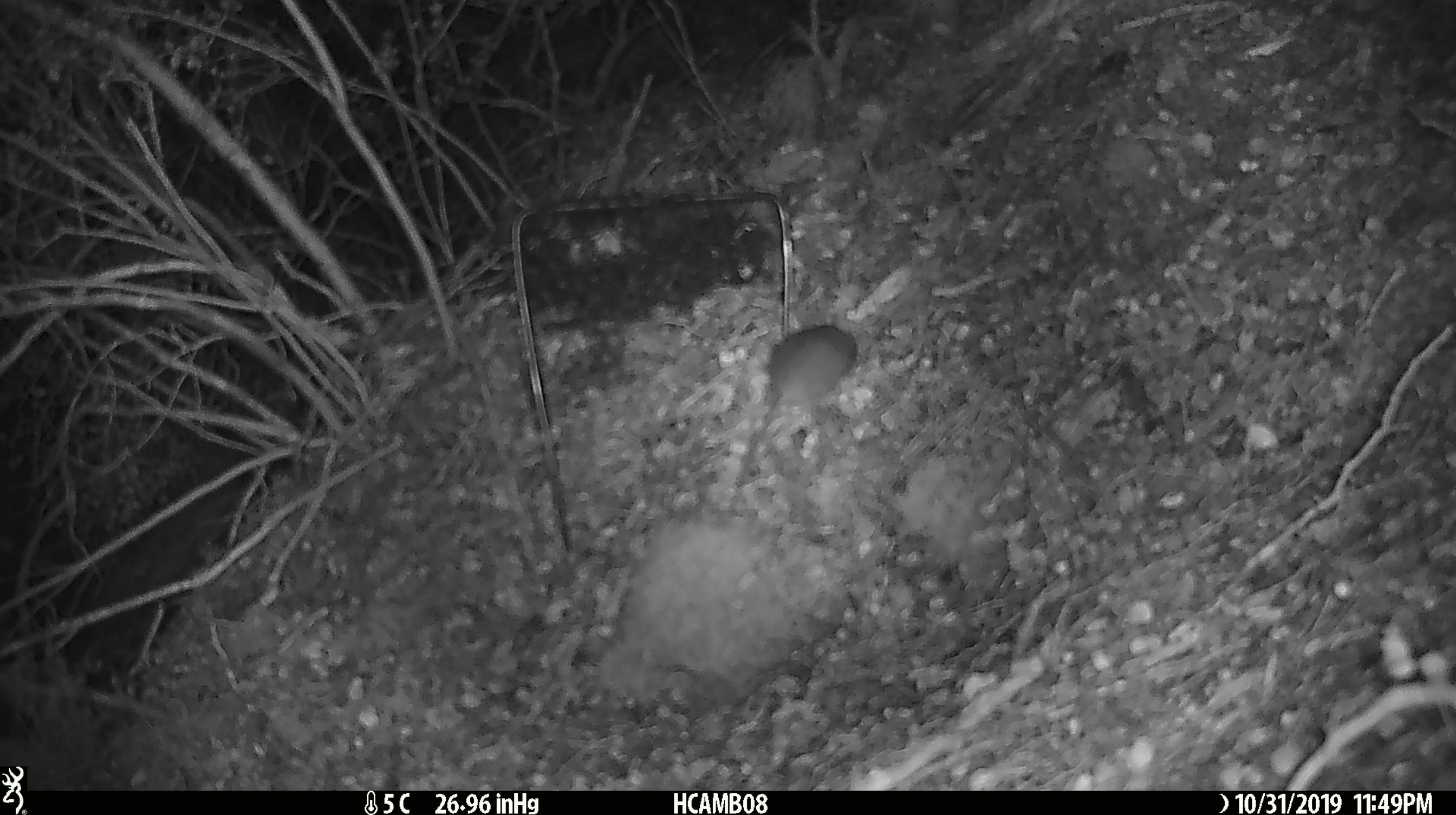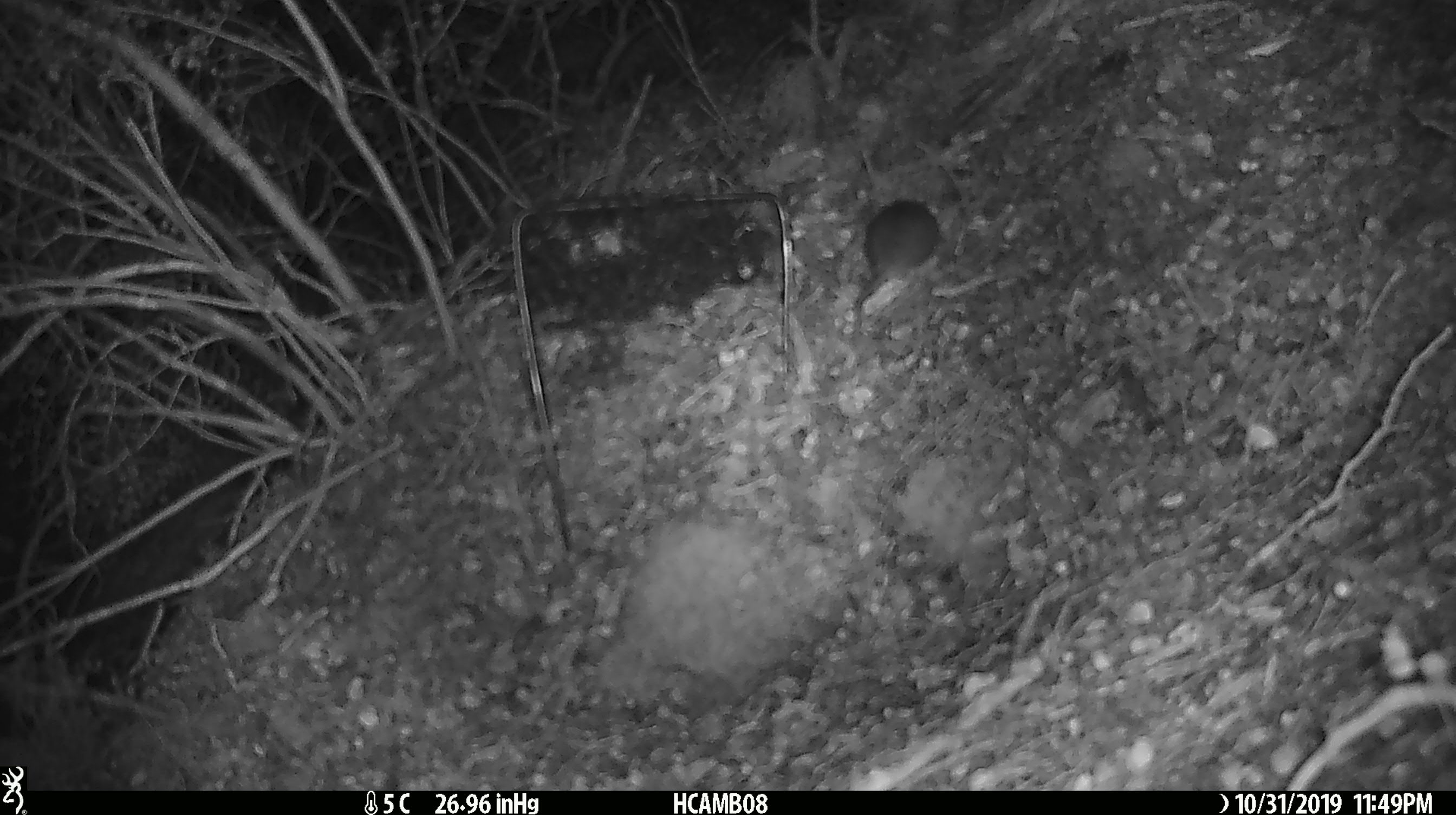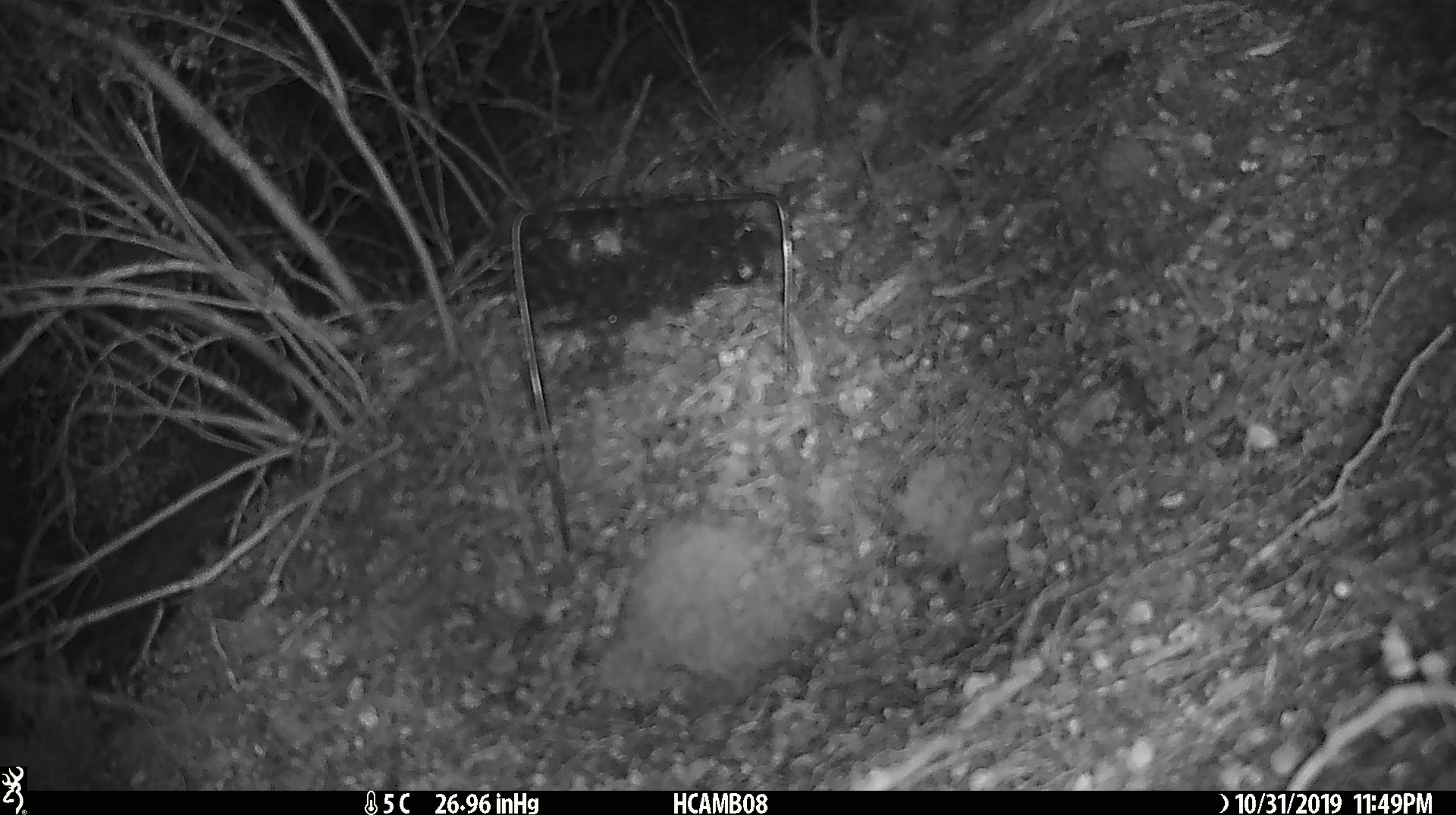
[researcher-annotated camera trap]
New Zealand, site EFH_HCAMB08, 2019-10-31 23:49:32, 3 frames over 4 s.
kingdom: Animalia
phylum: Chordata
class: Mammalia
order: Rodentia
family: Muridae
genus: Mus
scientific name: Mus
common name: mouse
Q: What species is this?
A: Mouse (Mus).